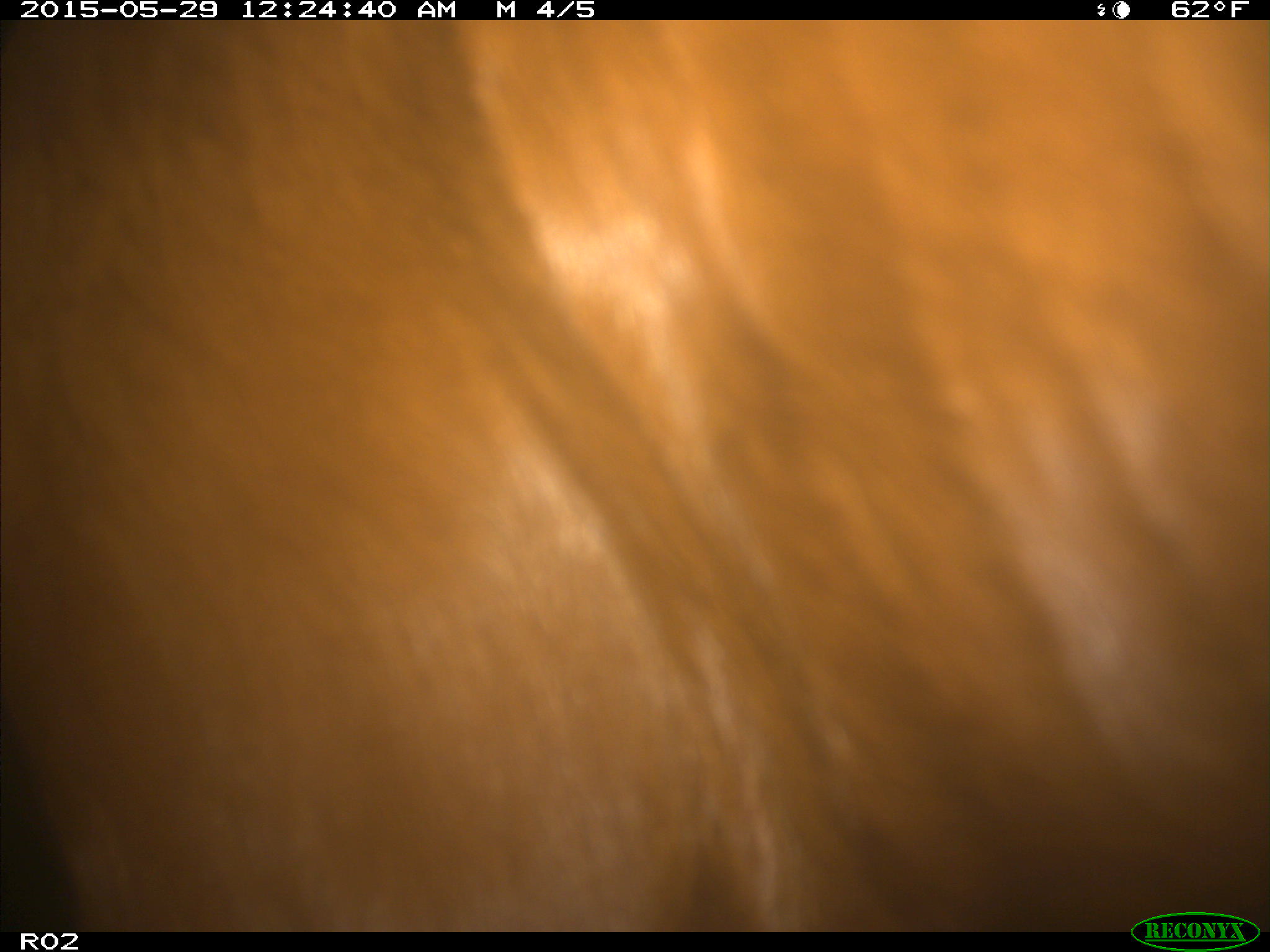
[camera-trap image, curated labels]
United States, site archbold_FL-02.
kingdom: Animalia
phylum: Chordata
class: Mammalia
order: Artiodactyla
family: Bovidae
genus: Bos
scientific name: Bos taurus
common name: domestic cow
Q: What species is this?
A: Bos taurus (domestic cow).